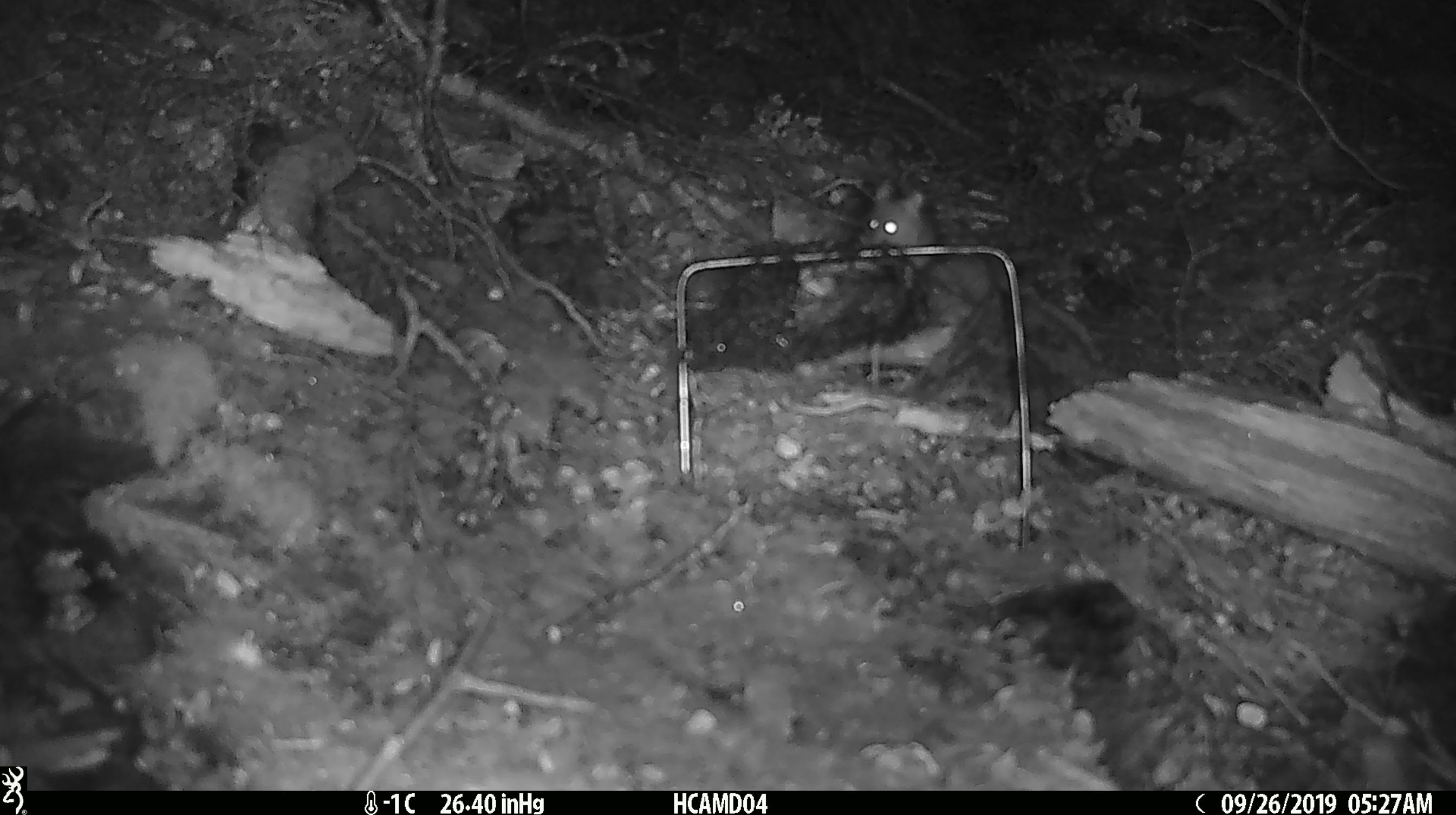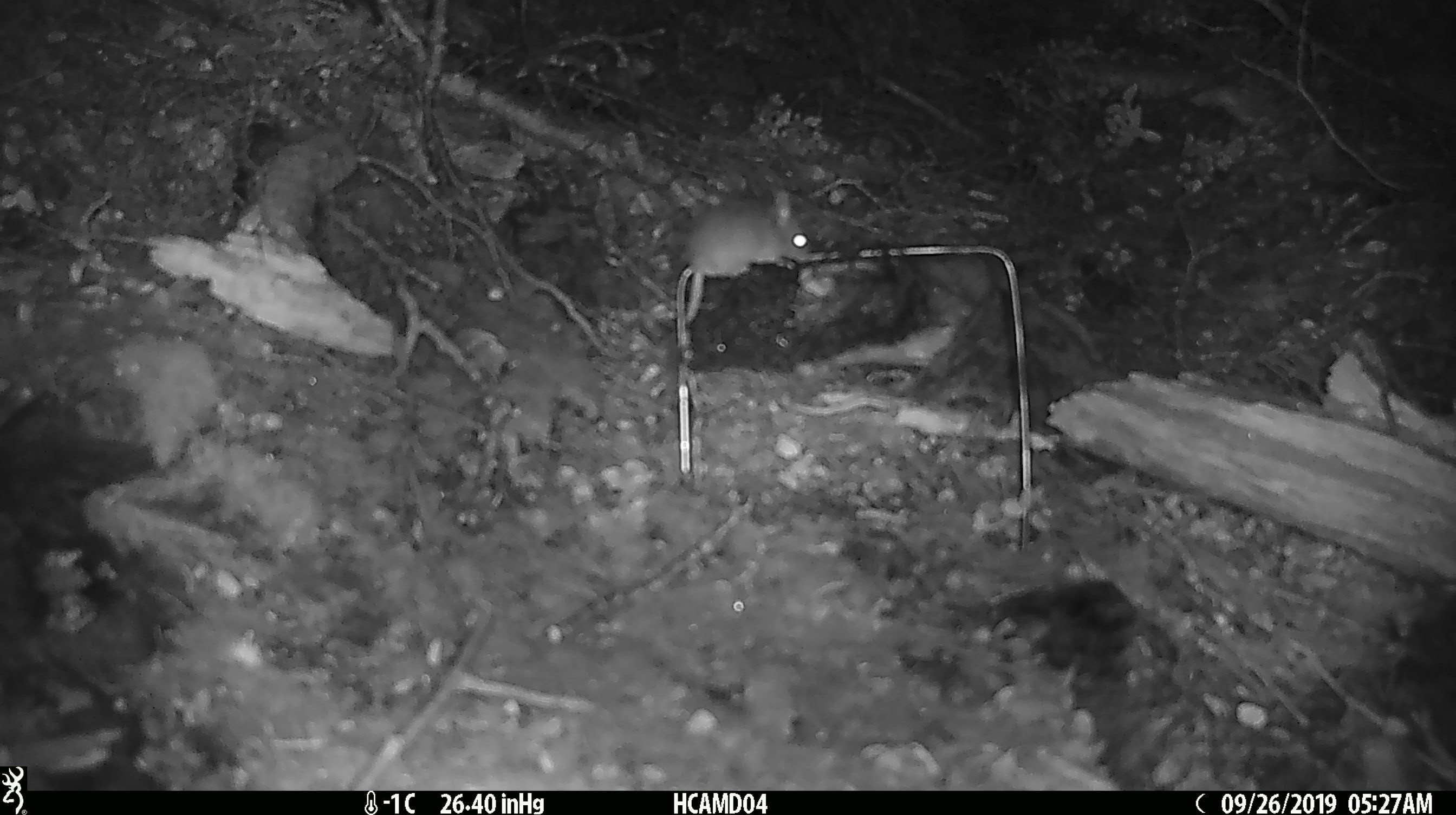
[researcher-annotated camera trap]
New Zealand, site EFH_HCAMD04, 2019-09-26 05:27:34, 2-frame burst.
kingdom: Animalia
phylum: Chordata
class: Mammalia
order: Rodentia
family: Muridae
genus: Mus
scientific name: Mus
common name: mouse